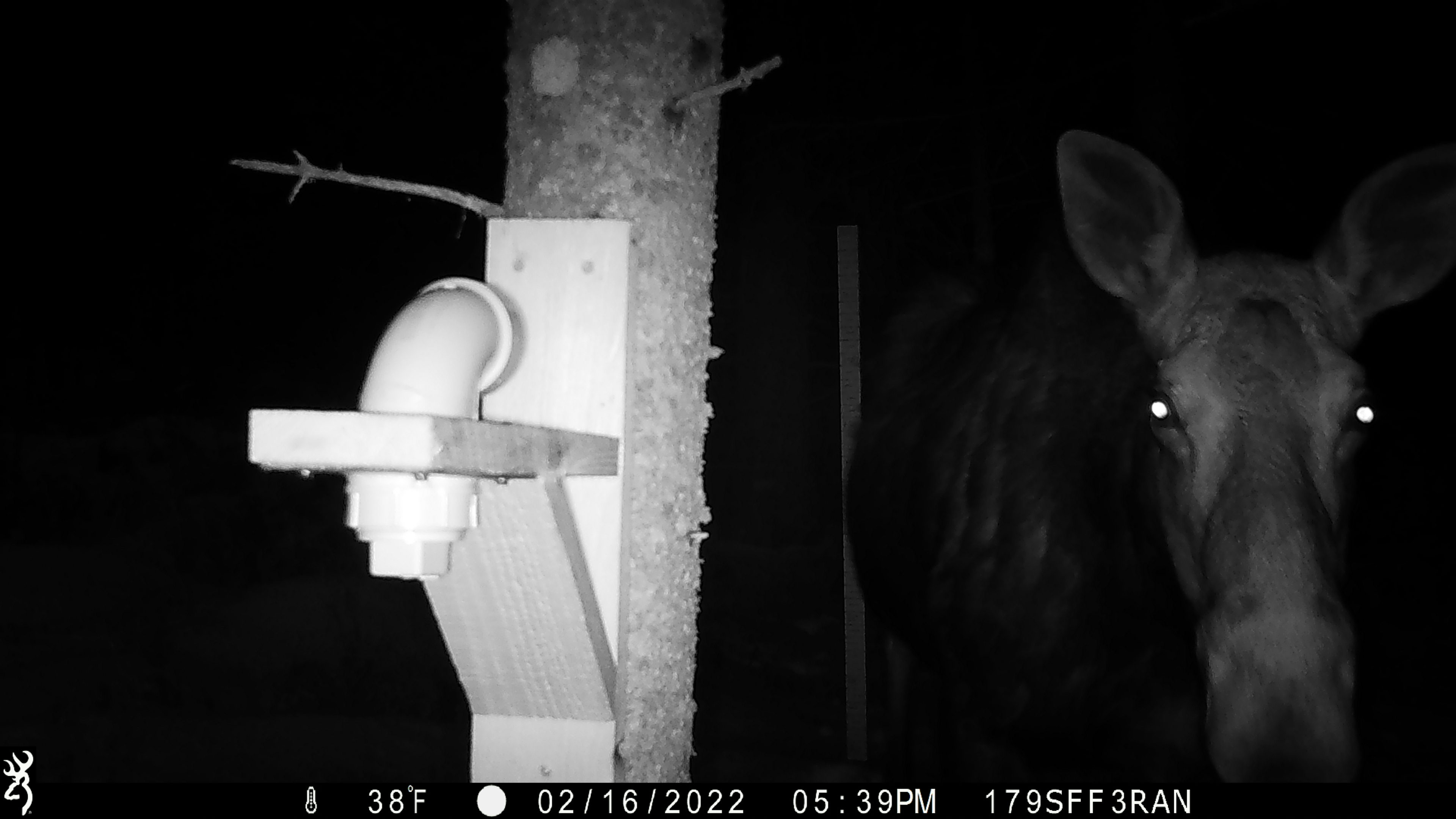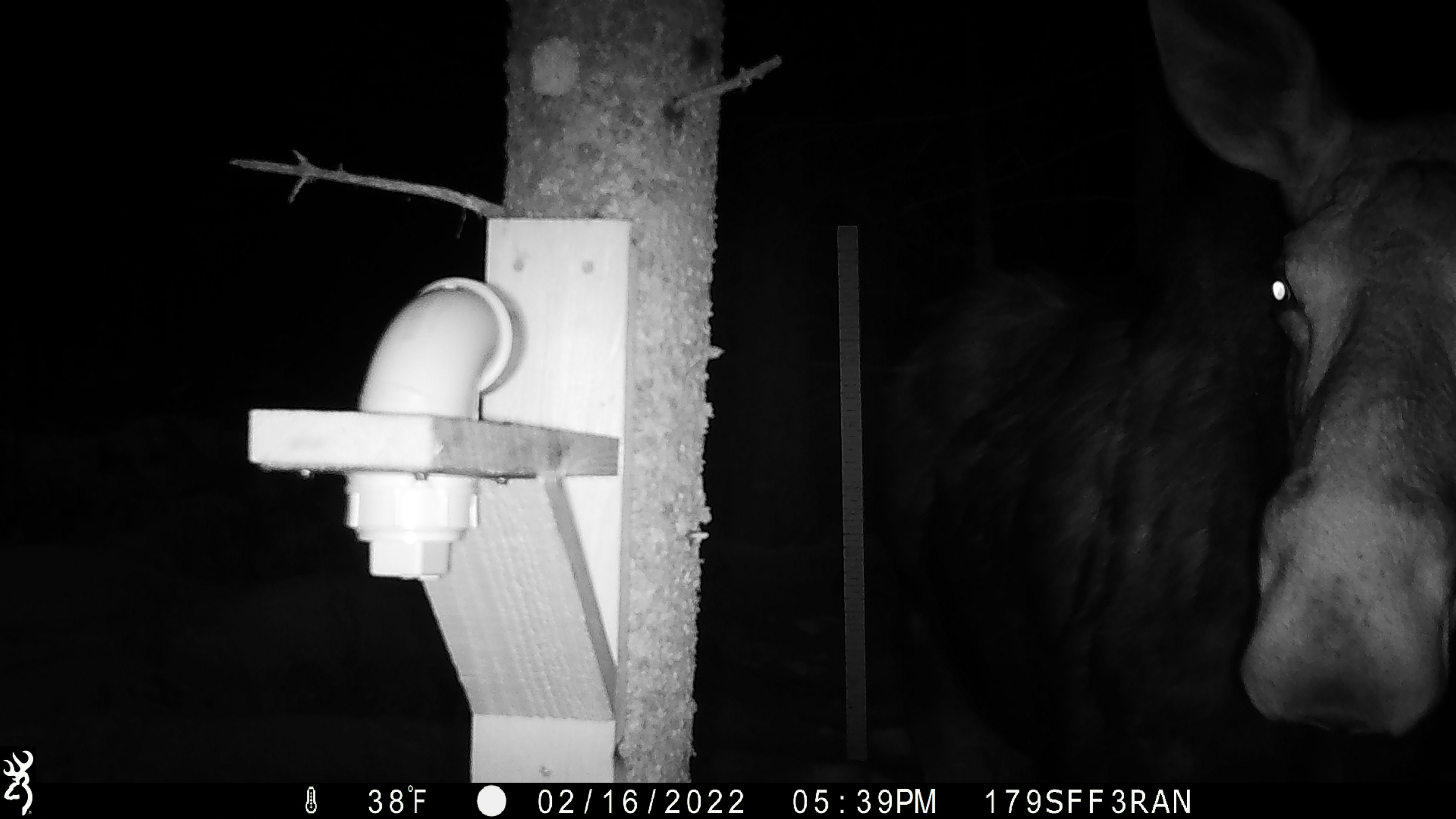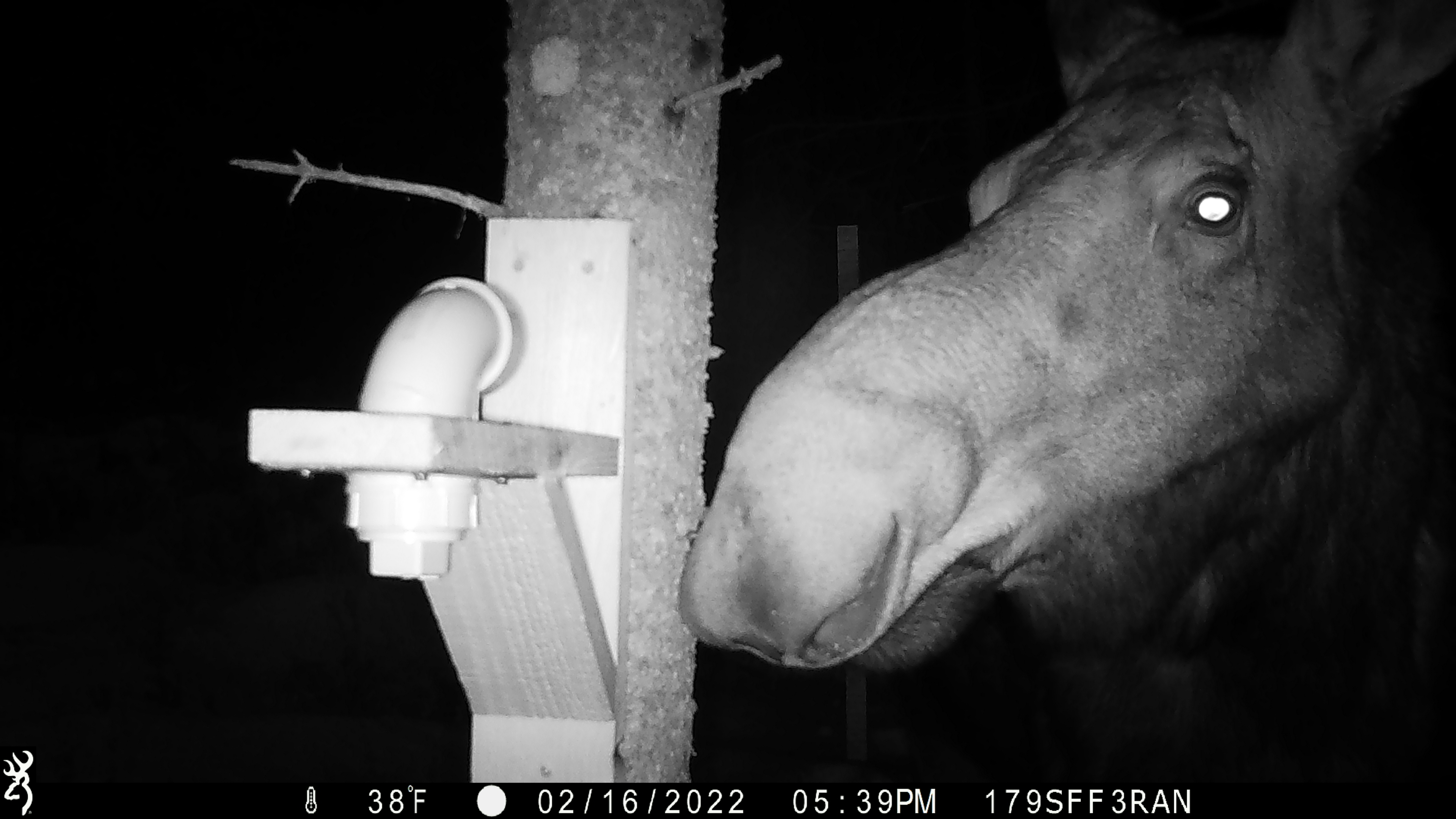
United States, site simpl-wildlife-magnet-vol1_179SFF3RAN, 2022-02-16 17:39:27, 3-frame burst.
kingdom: Animalia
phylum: Chordata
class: Mammalia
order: Artiodactyla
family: Cervidae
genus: Alces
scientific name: Alces alces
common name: moose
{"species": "moose (Alces alces)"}